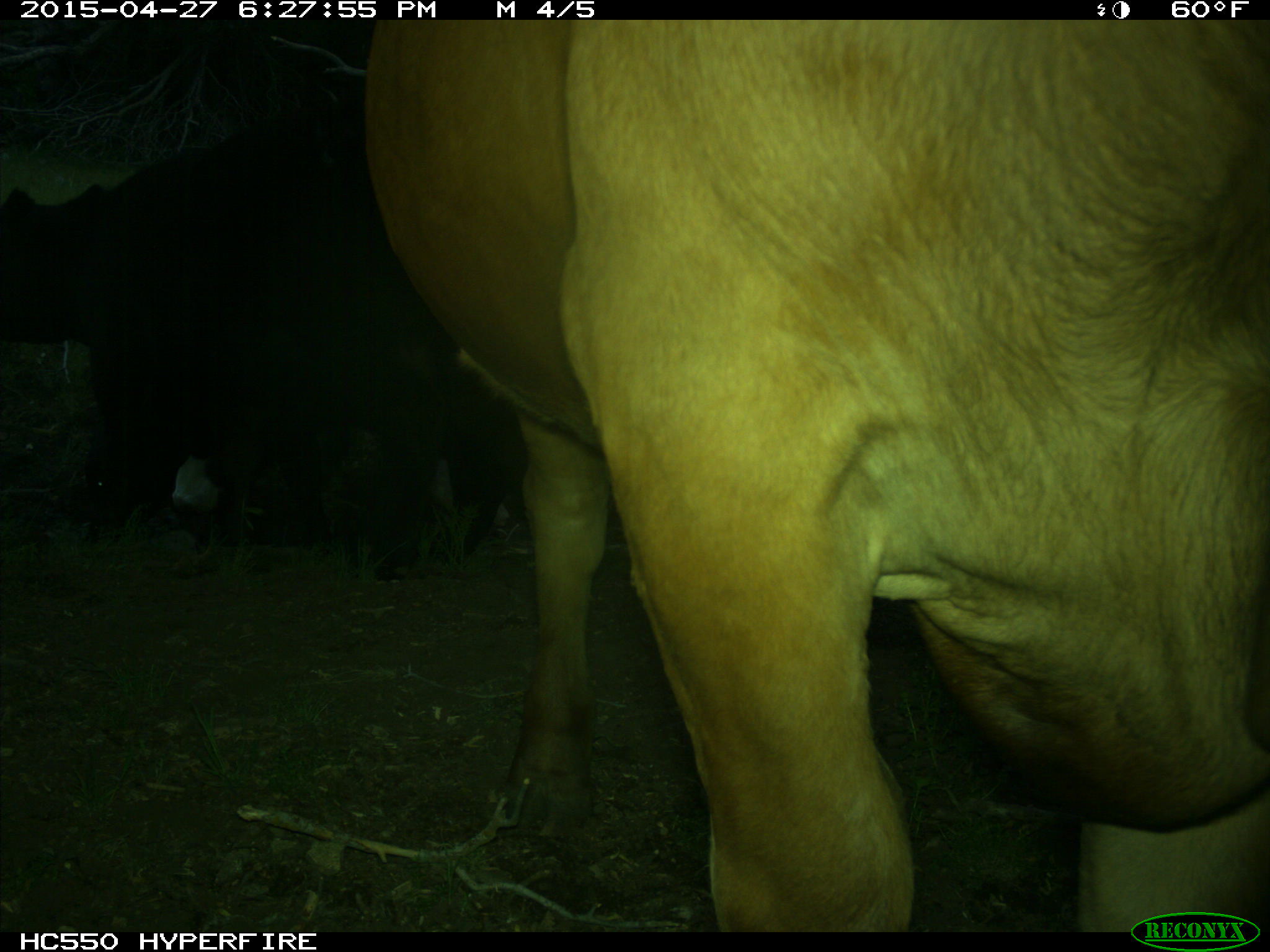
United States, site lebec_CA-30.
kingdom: Animalia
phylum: Chordata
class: Mammalia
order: Artiodactyla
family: Bovidae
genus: Bos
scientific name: Bos taurus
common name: domestic cow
Bos taurus (domestic cow).